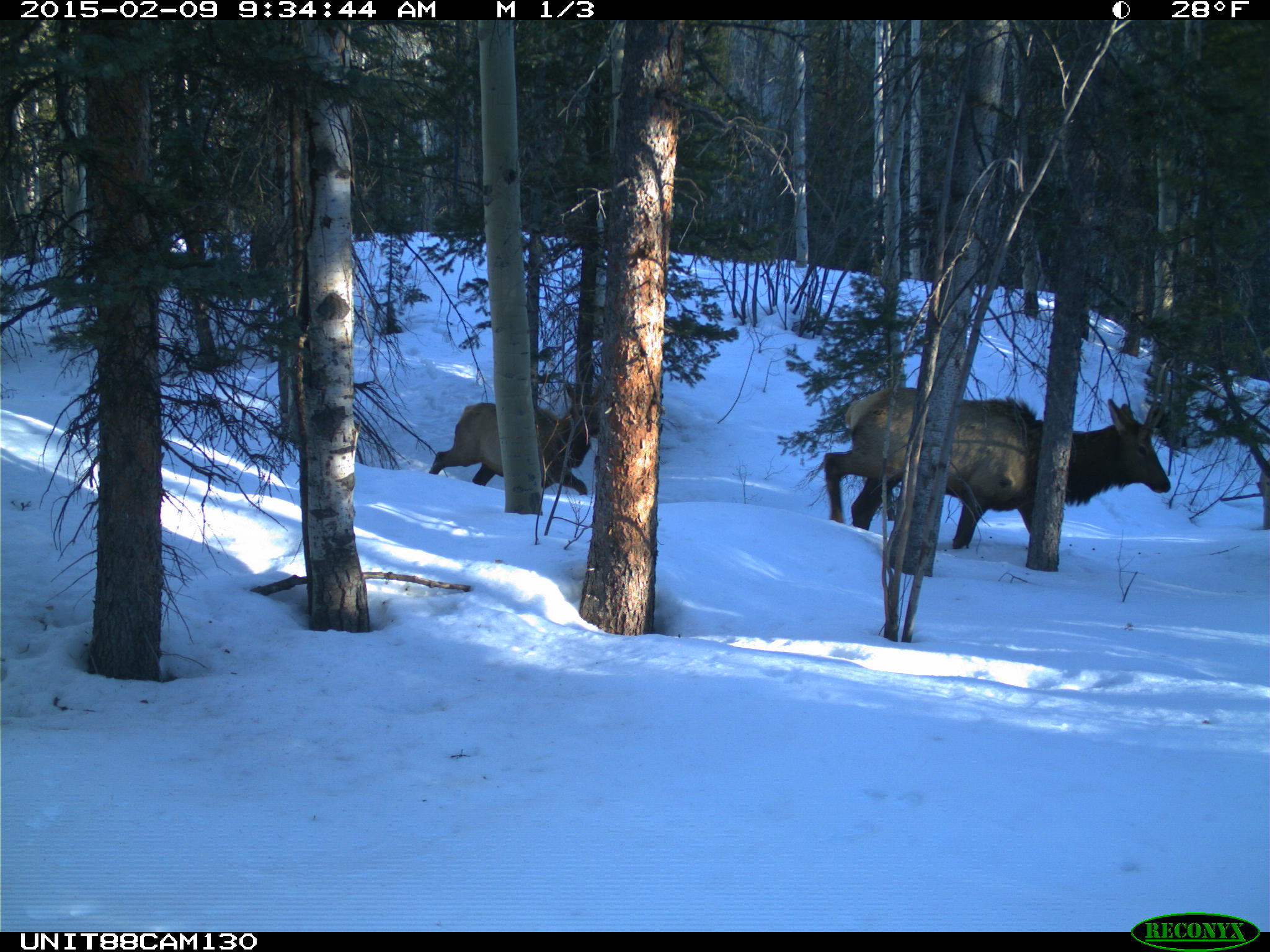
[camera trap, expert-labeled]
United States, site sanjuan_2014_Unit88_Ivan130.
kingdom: Animalia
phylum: Chordata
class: Mammalia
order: Artiodactyla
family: Cervidae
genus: Cervus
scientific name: Cervus elaphus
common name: red deer